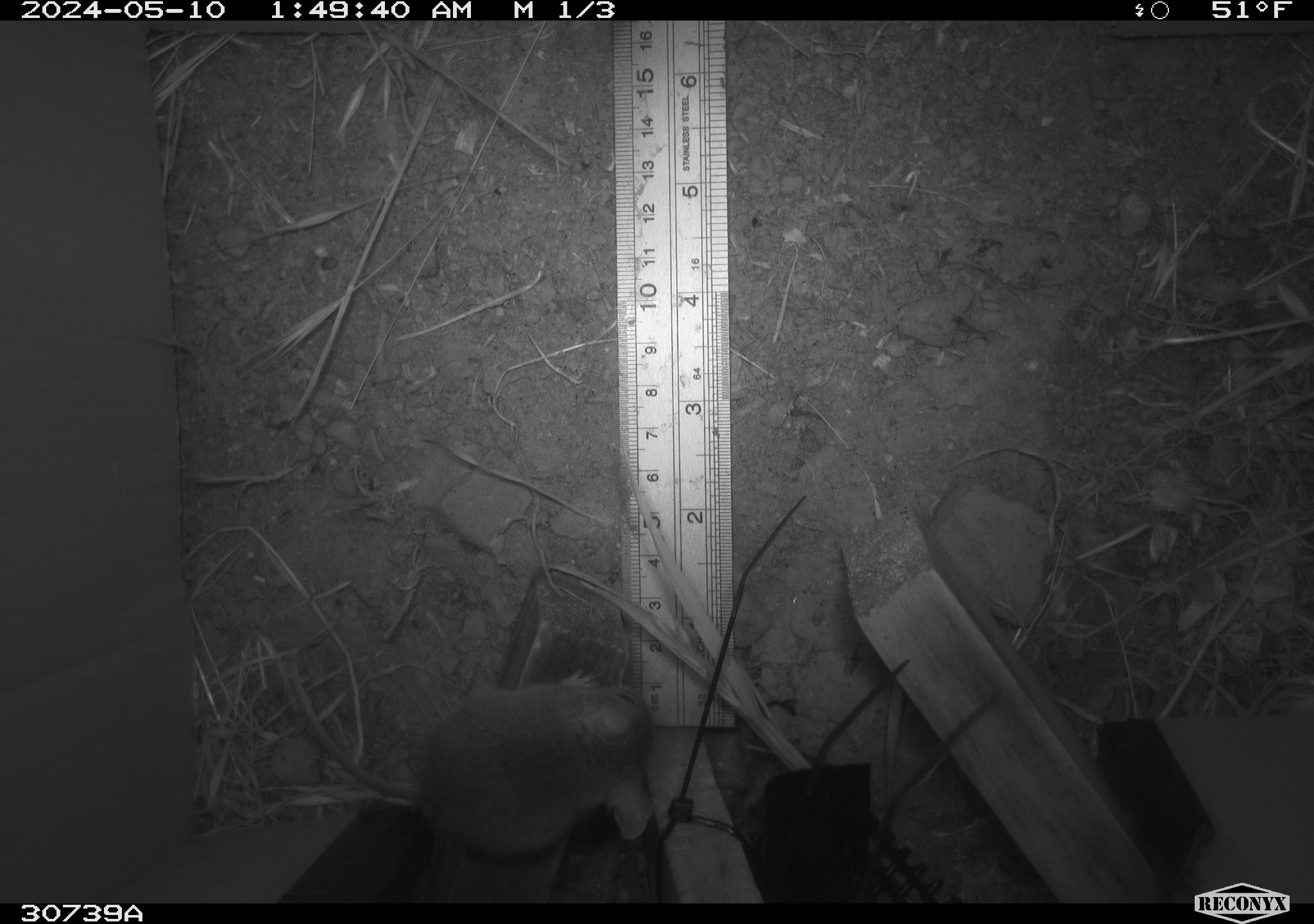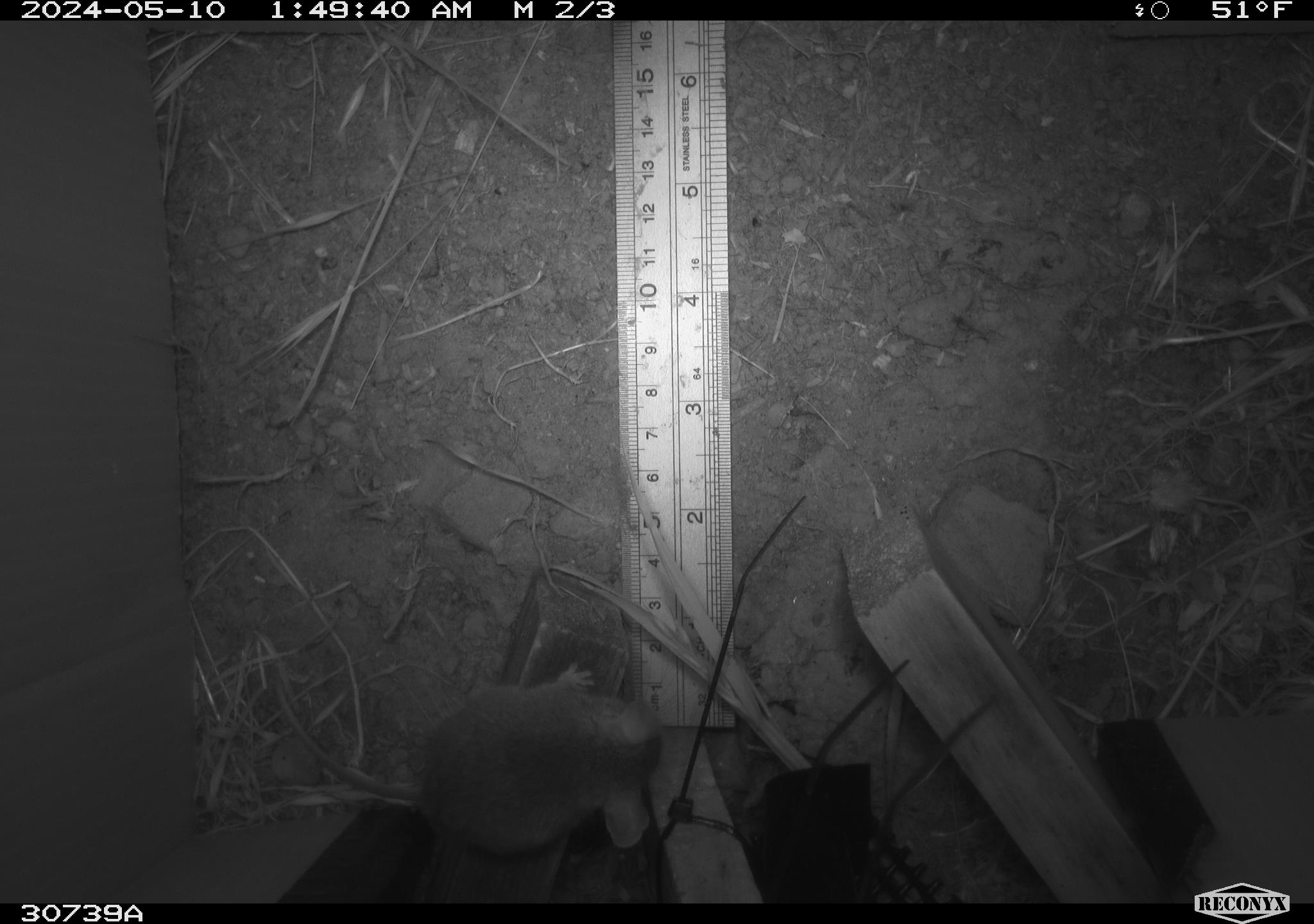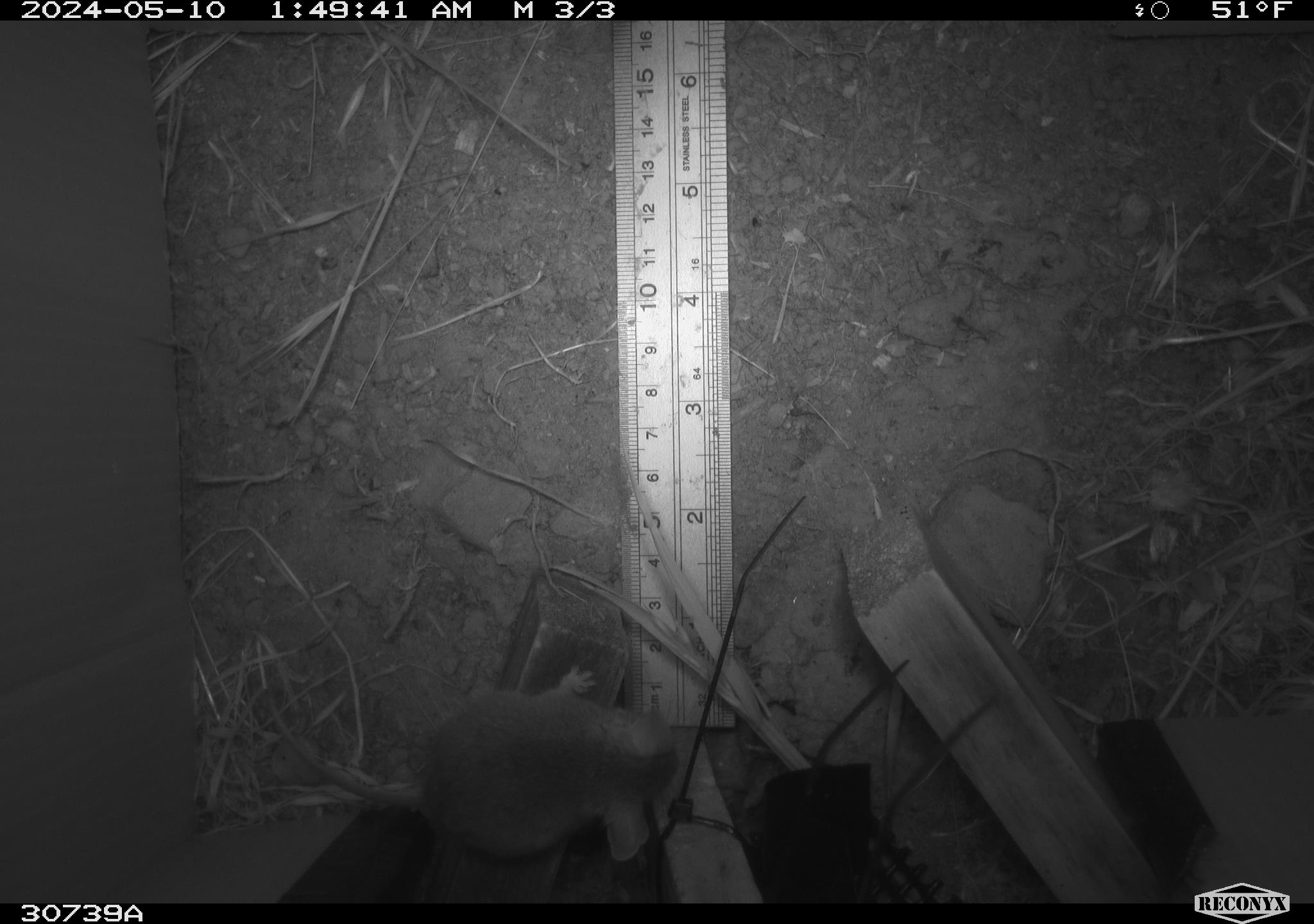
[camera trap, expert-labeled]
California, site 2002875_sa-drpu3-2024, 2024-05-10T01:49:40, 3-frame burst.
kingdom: Animalia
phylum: Chordata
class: Mammalia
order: Rodentia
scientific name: Rodentia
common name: rodent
Rodent (Rodentia).